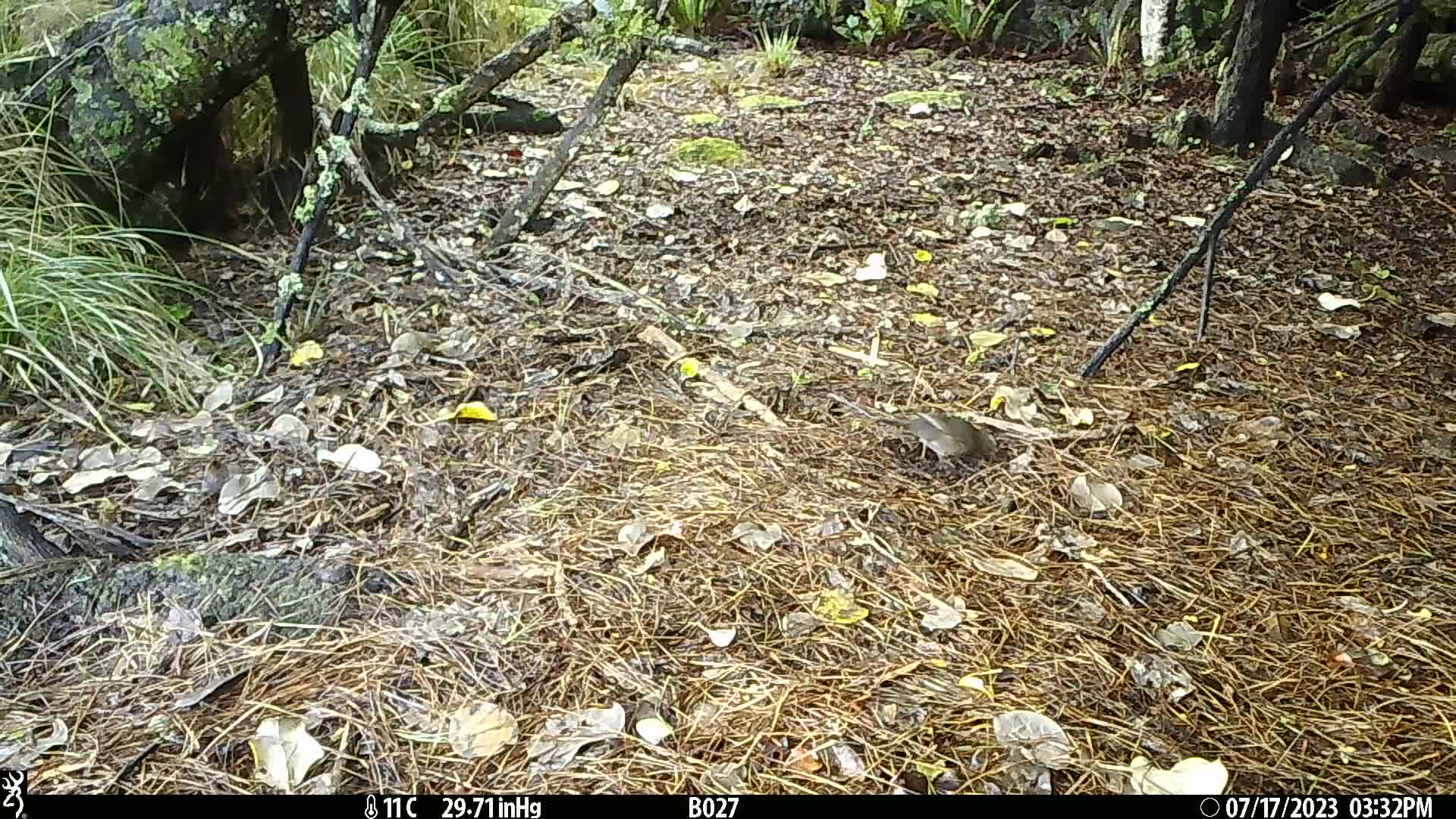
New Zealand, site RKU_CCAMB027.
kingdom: Animalia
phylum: Chordata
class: Aves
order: Passeriformes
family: Turdidae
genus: Turdus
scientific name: Turdus philomelos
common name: song thrush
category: thrush